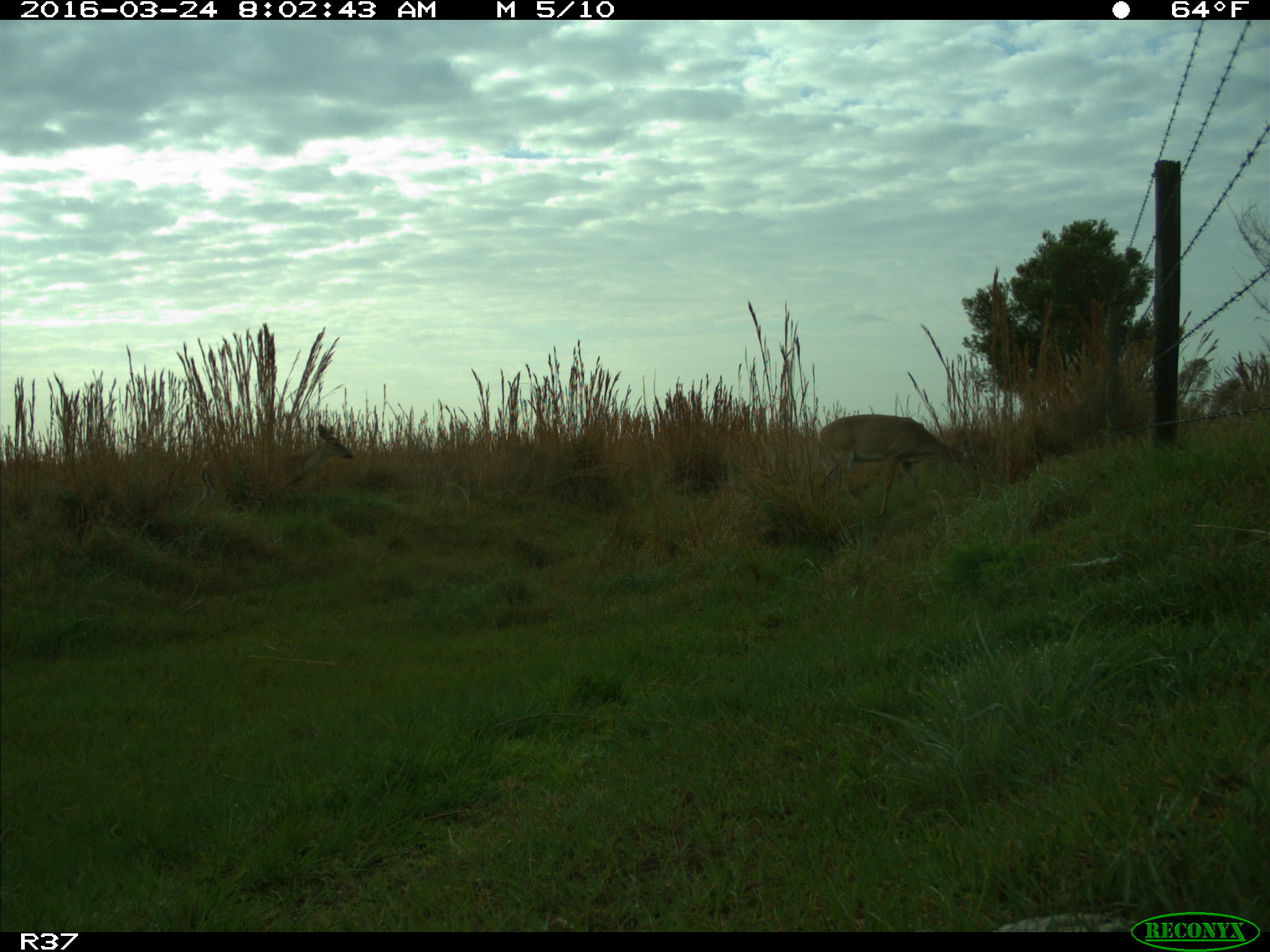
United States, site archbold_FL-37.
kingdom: Animalia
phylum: Chordata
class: Mammalia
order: Artiodactyla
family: Cervidae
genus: Odocoileus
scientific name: Odocoileus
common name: deer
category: unidentified deer